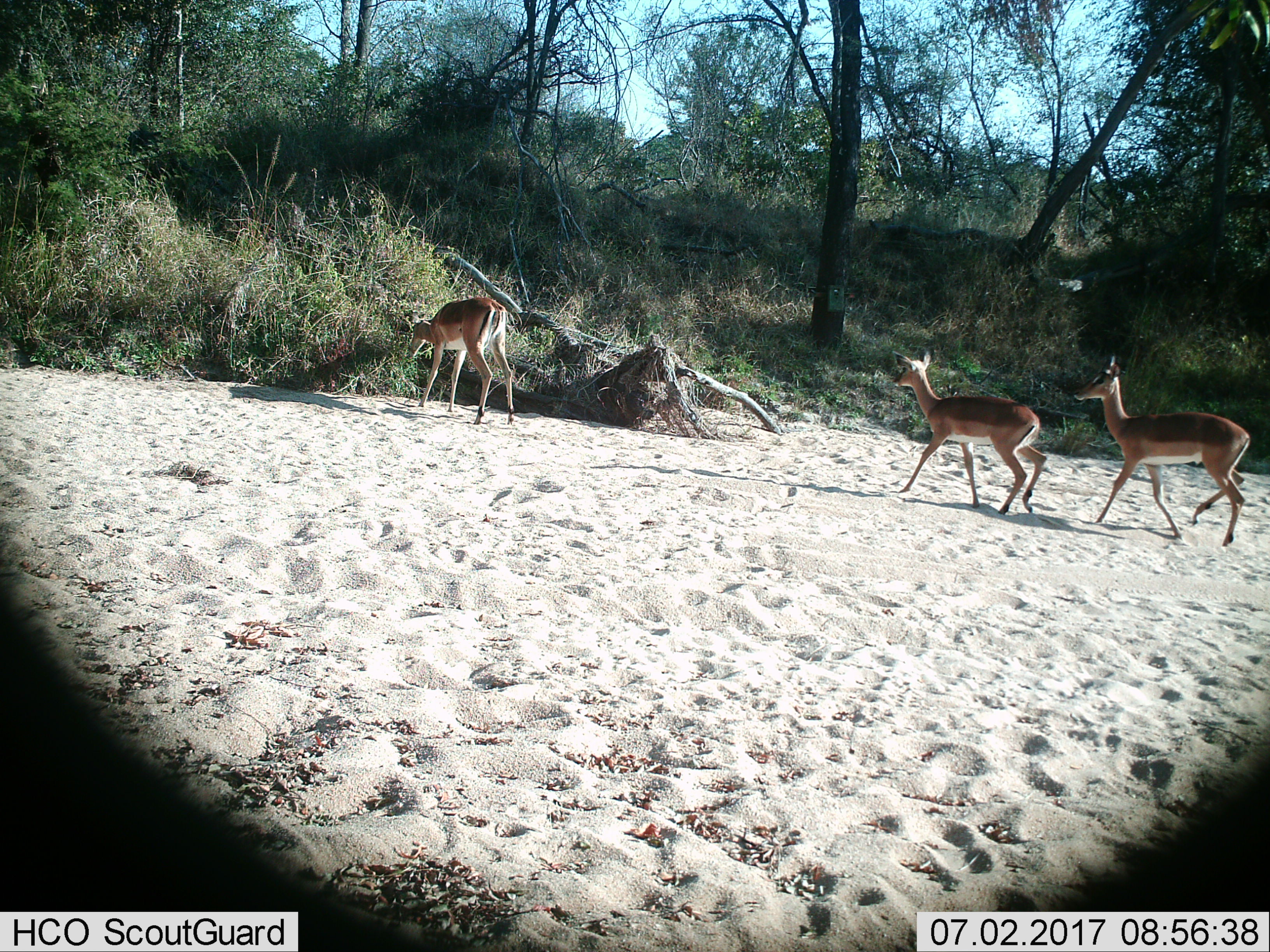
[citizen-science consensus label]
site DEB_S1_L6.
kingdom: Animalia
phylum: Chordata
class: Mammalia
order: Artiodactyla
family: Bovidae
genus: Aepyceros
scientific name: Aepyceros melampus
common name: impala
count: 3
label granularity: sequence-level